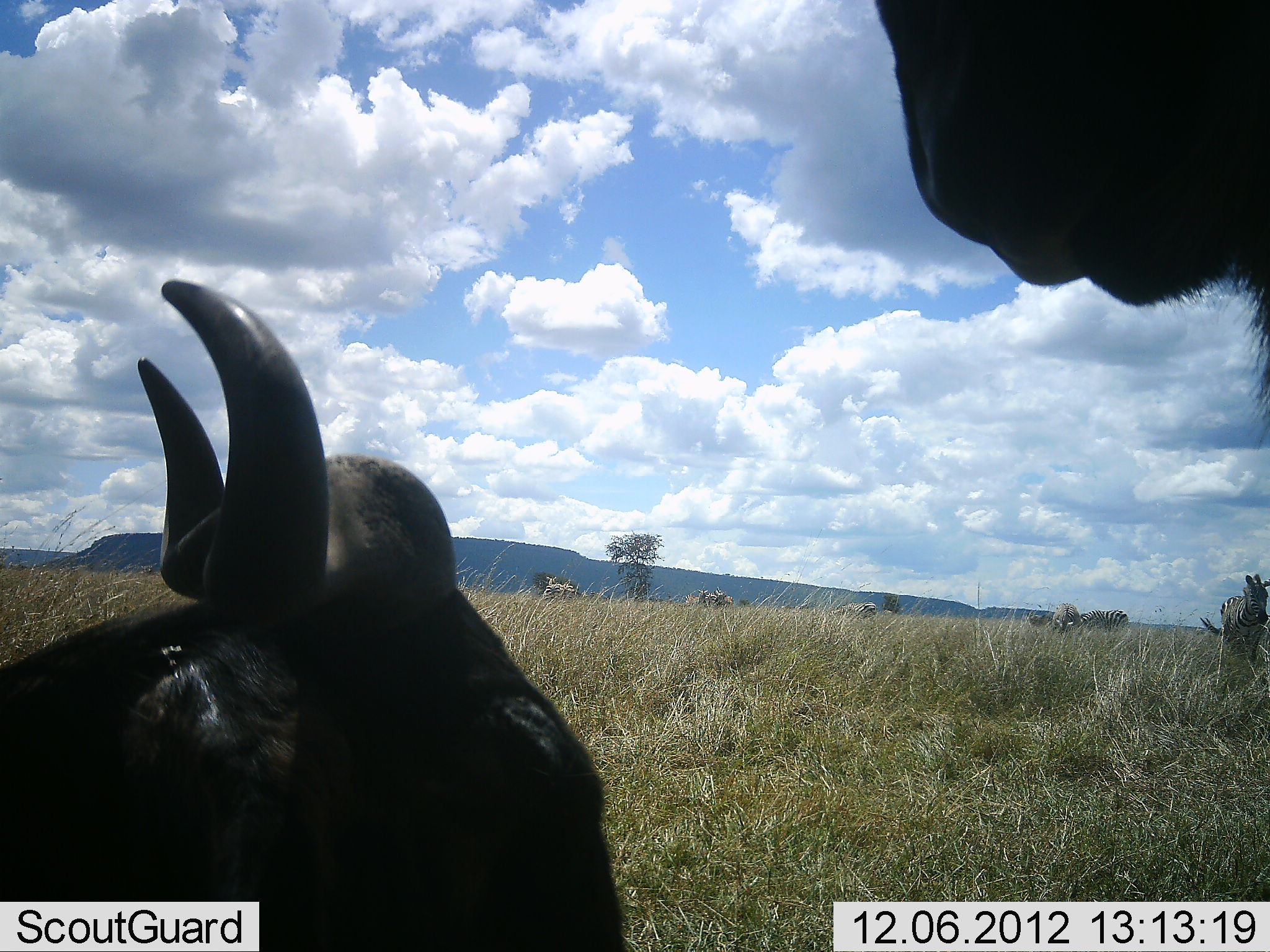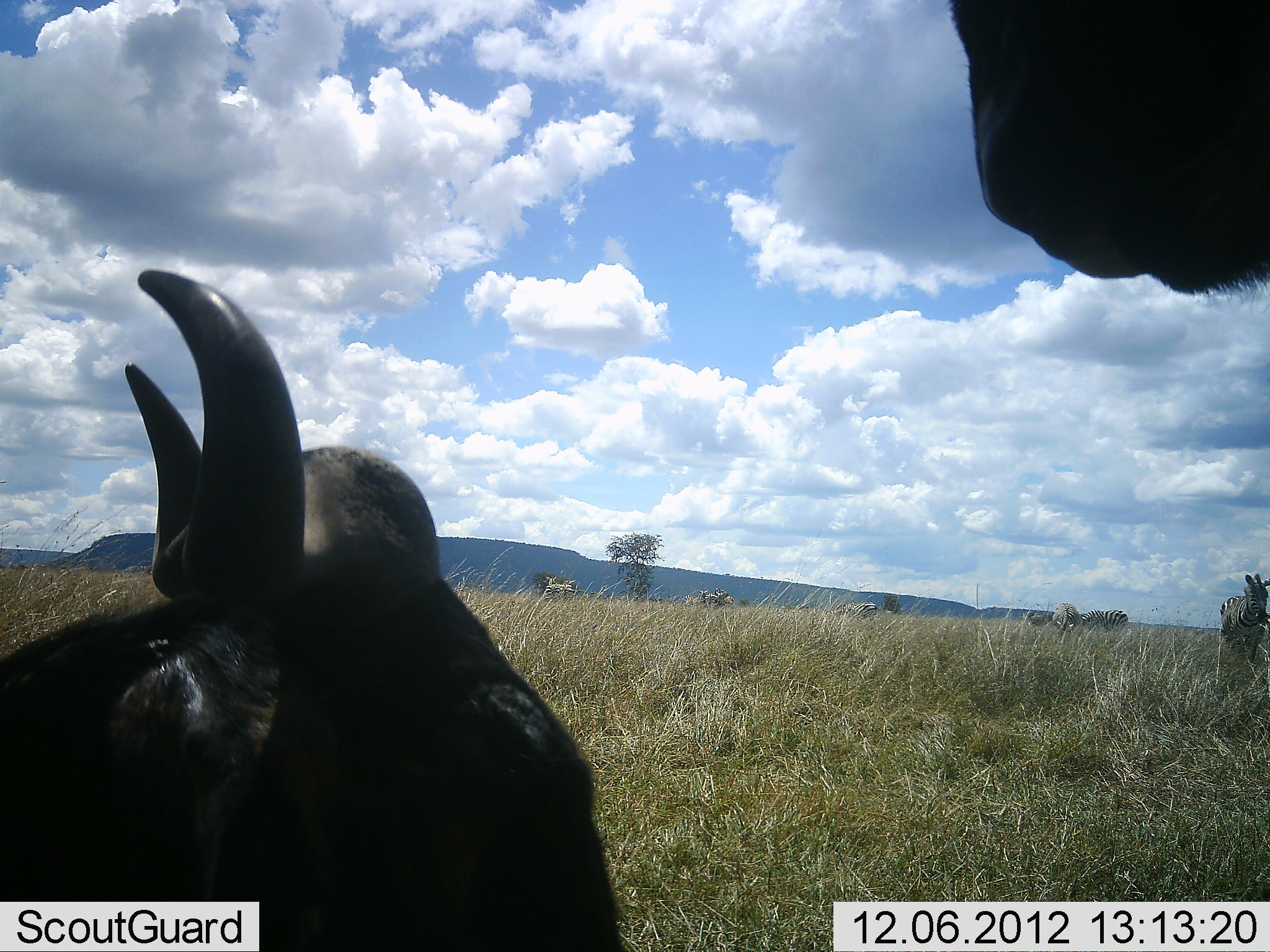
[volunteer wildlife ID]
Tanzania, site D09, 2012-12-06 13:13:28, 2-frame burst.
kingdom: Animalia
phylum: Chordata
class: Mammalia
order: Artiodactyla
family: Bovidae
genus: Connochaetes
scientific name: Connochaetes taurinus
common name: blue wildebeest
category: wildebeest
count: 2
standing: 88%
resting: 100%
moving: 0%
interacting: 12%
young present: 0%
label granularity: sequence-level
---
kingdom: Animalia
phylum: Chordata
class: Mammalia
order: Perissodactyla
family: Equidae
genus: Equus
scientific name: Equus quagga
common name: plains zebra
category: zebra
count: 4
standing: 93%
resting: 0%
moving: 0%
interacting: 0%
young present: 0%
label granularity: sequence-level